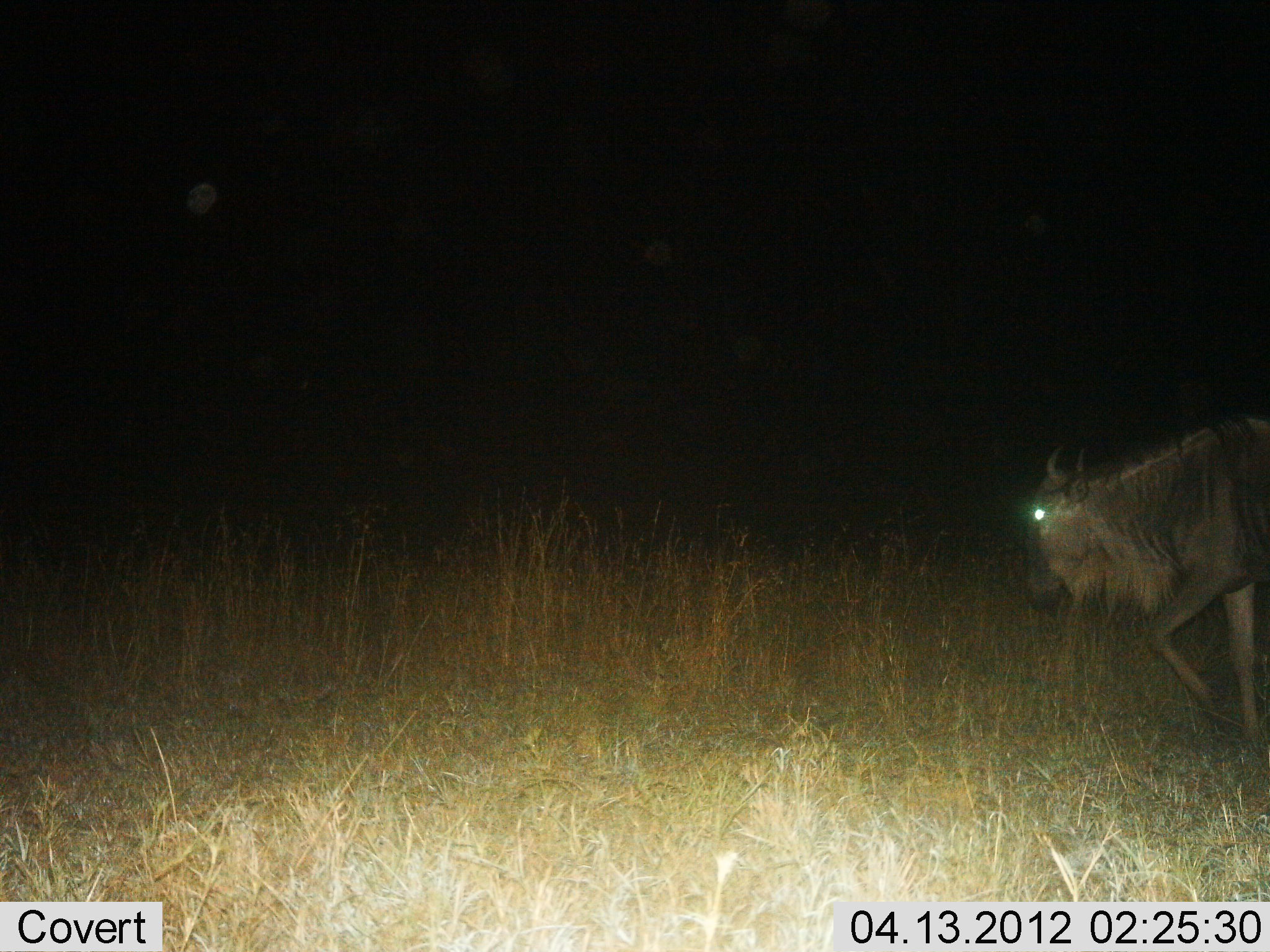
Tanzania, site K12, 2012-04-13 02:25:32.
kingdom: Animalia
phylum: Chordata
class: Mammalia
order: Artiodactyla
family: Bovidae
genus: Connochaetes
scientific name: Connochaetes taurinus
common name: blue wildebeest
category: wildebeest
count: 1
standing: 3%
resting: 0%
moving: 100%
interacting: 0%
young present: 0%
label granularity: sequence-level